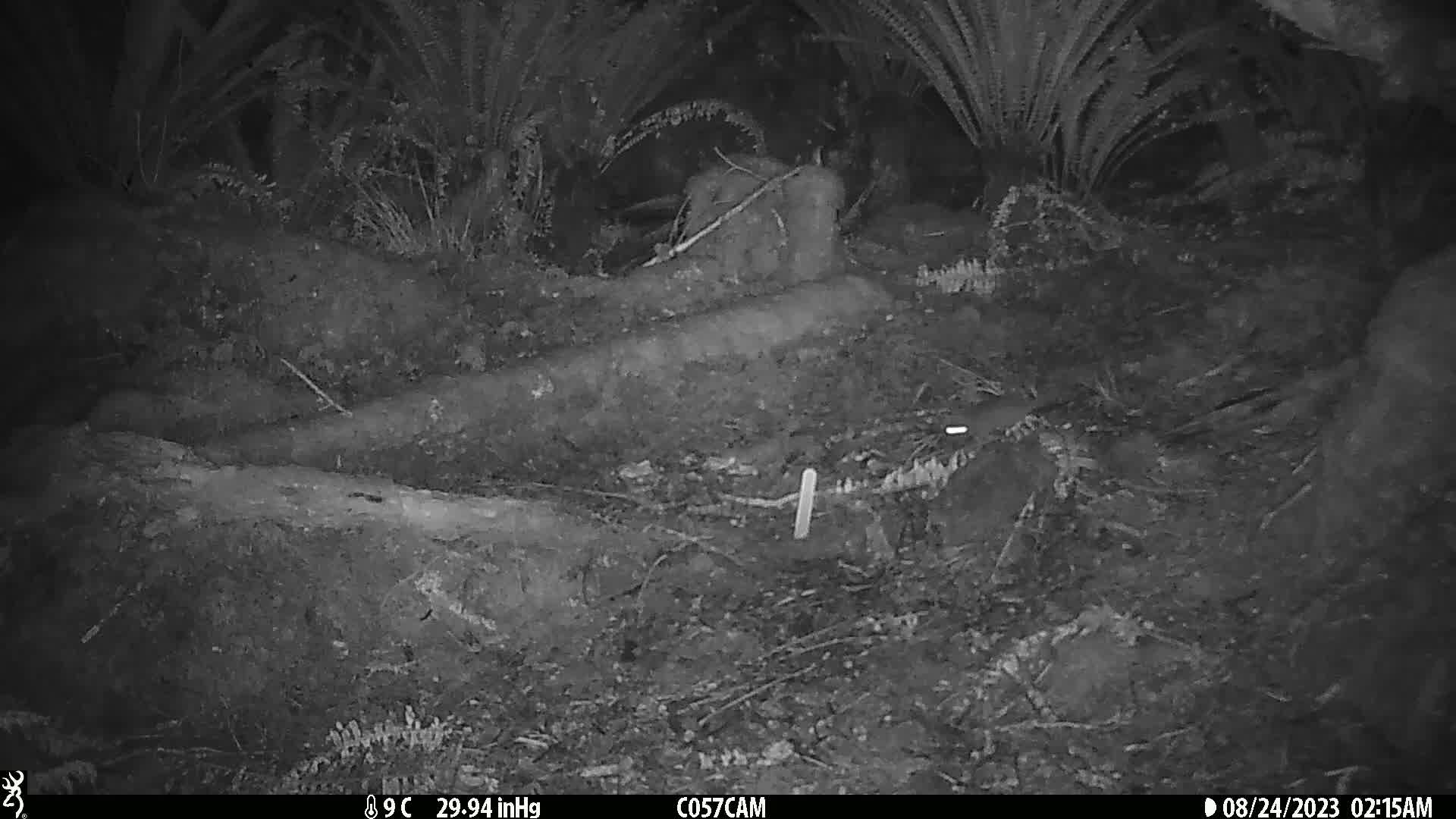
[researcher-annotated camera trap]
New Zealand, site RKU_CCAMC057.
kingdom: Animalia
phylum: Chordata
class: Mammalia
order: Rodentia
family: Muridae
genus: Rattus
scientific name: Rattus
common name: rat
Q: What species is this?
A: Rat (Rattus).